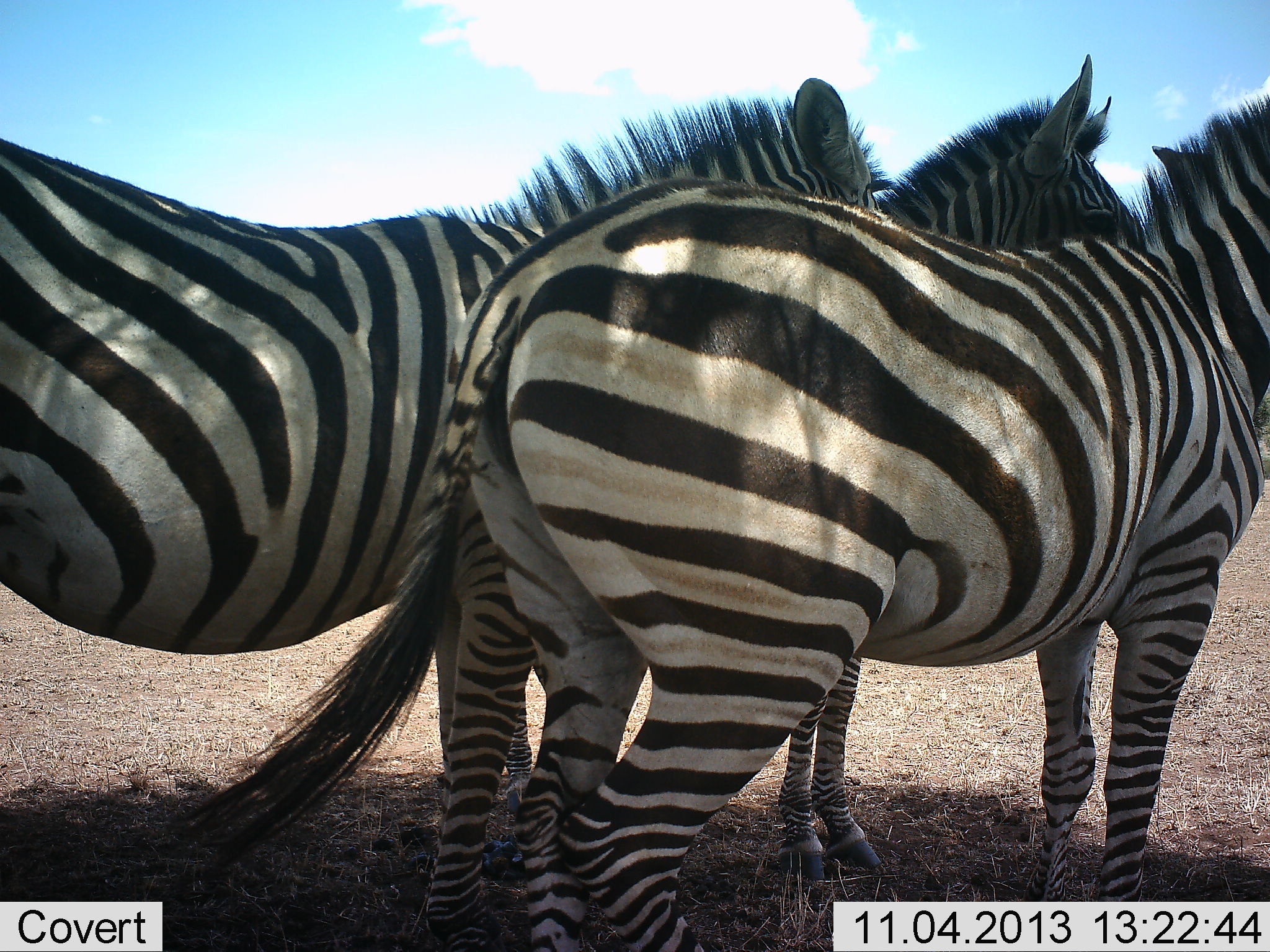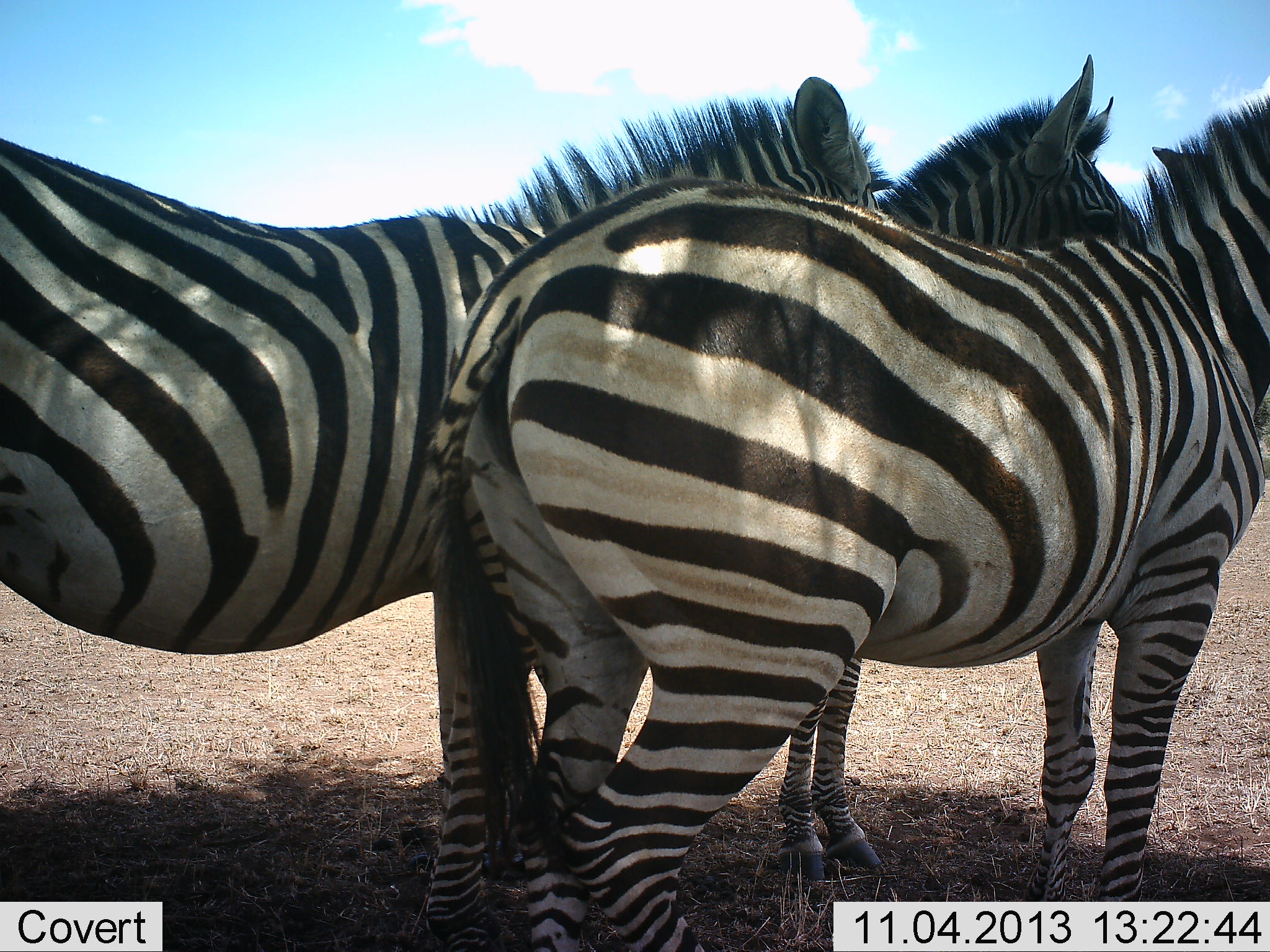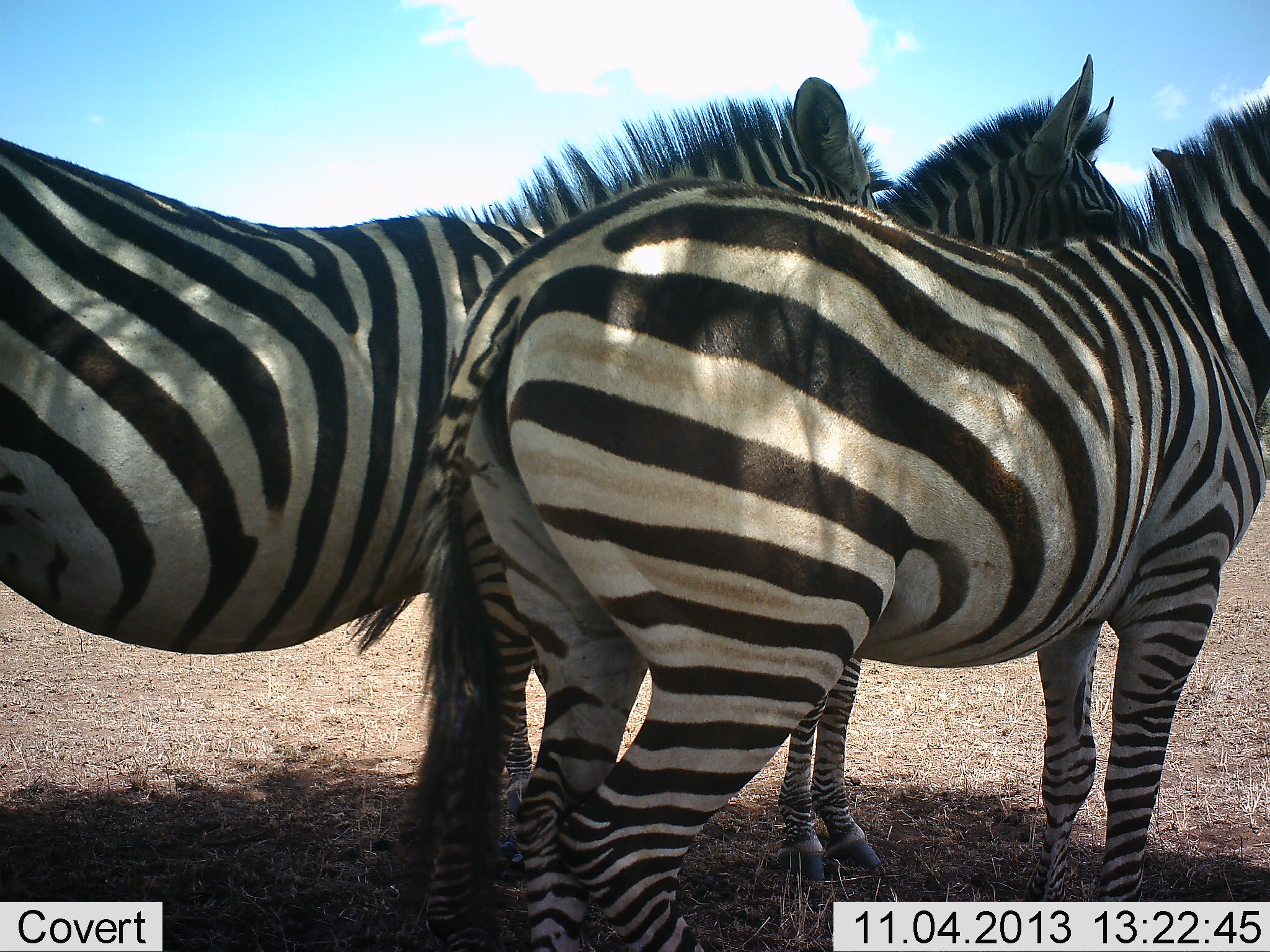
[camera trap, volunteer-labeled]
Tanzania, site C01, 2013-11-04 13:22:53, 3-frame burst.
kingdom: Animalia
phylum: Chordata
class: Mammalia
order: Perissodactyla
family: Equidae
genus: Equus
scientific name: Equus quagga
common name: plains zebra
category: zebra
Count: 3.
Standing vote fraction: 100%.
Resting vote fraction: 0%.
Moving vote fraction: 0%.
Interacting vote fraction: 0%.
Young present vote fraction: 0%.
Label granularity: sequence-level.